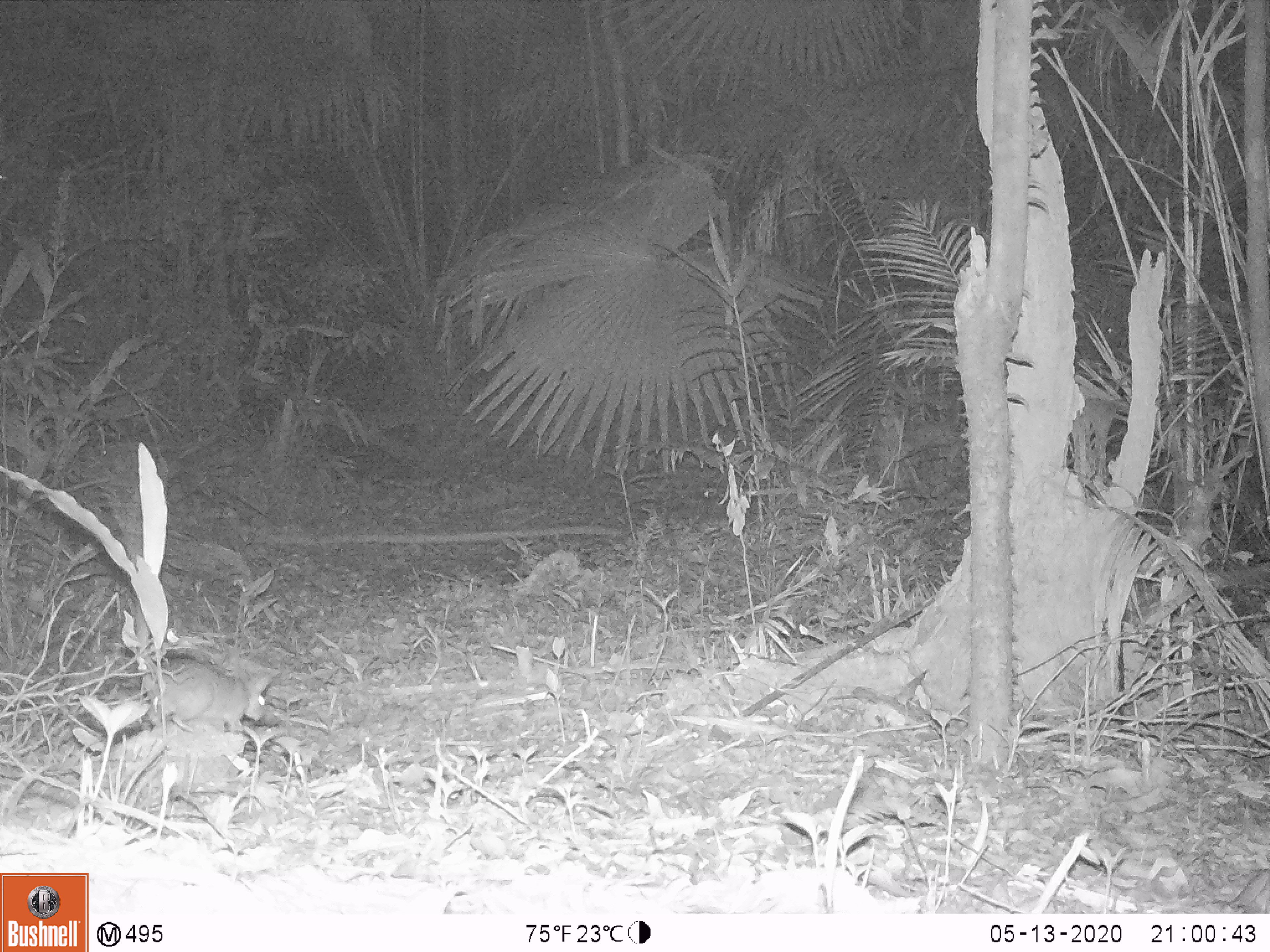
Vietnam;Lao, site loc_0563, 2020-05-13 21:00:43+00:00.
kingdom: Animalia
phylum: Chordata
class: Mammalia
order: Rodentia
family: Muridae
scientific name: Muridae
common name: old-world mice and rats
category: unidentified murid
Unidentified murid (old-world mice and rats) (Muridae). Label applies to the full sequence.